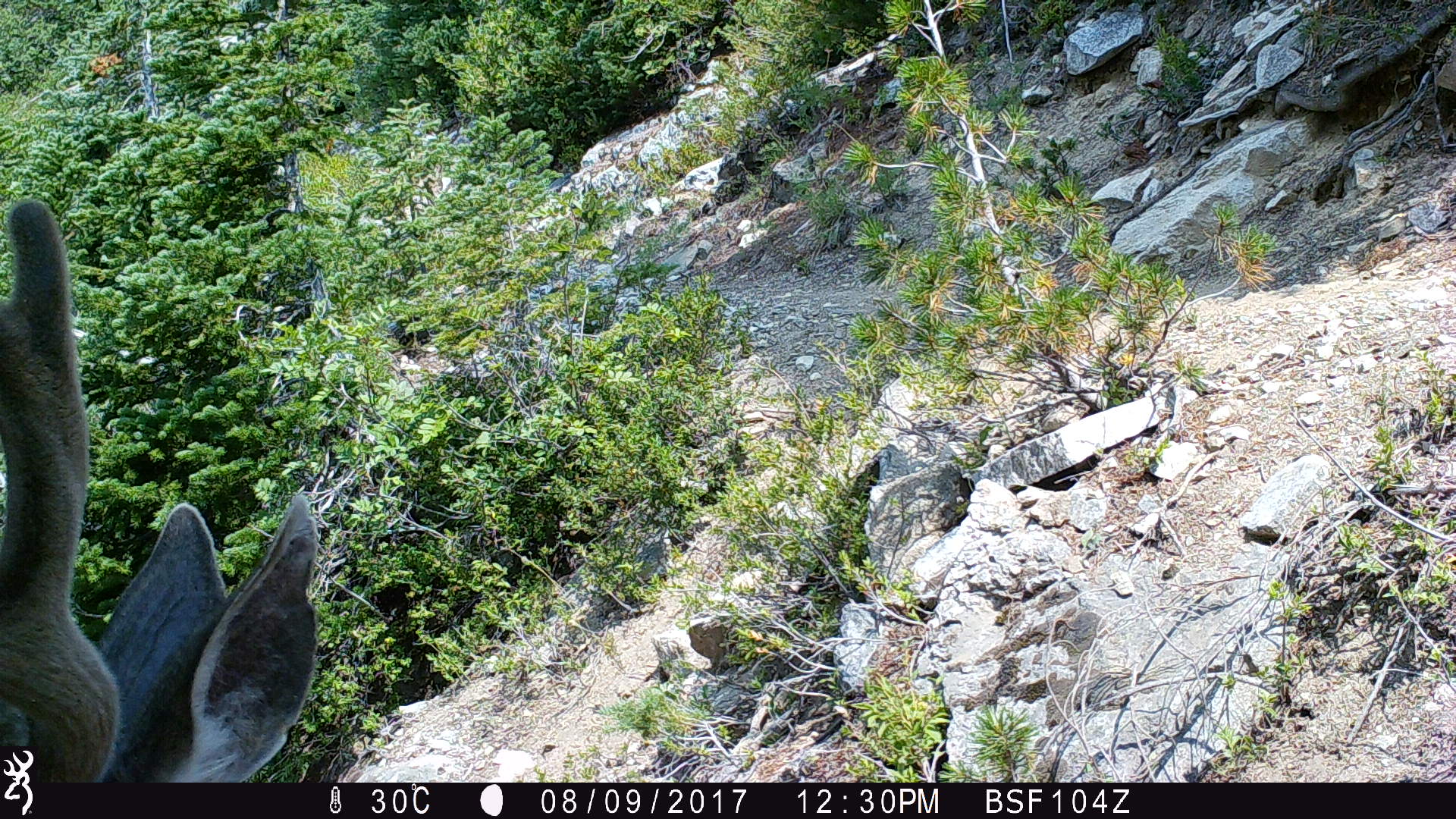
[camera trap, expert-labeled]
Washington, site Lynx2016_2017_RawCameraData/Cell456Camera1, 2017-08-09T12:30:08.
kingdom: Animalia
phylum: Chordata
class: Mammalia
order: Artiodactyla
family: Cervidae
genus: Odocoileus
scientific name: Odocoileus hemionus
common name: mule deer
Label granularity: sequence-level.